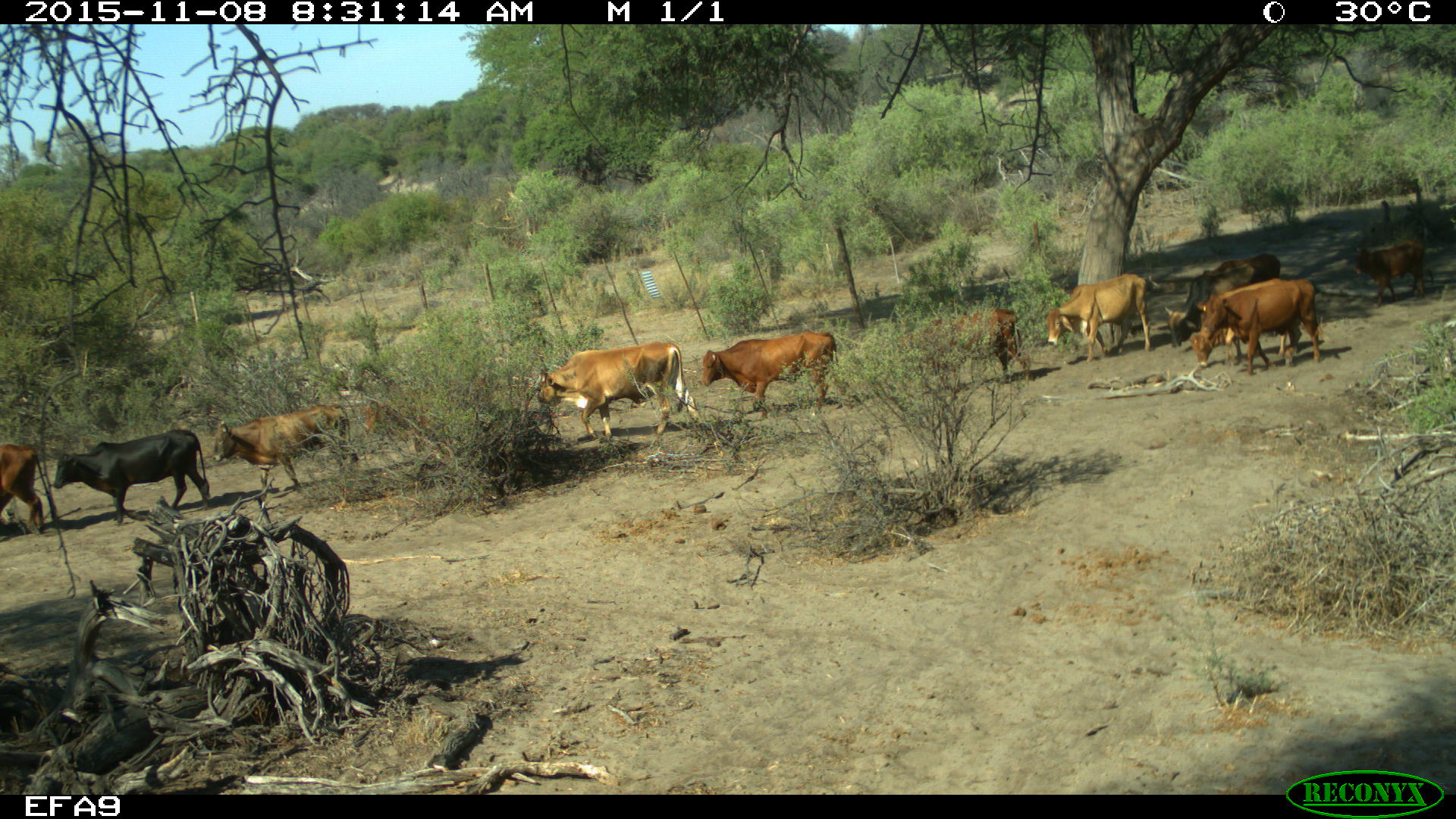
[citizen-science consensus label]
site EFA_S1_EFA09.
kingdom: Animalia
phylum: Chordata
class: Mammalia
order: Artiodactyla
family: Bovidae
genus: Bos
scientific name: Bos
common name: cattle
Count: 11-50.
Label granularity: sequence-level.